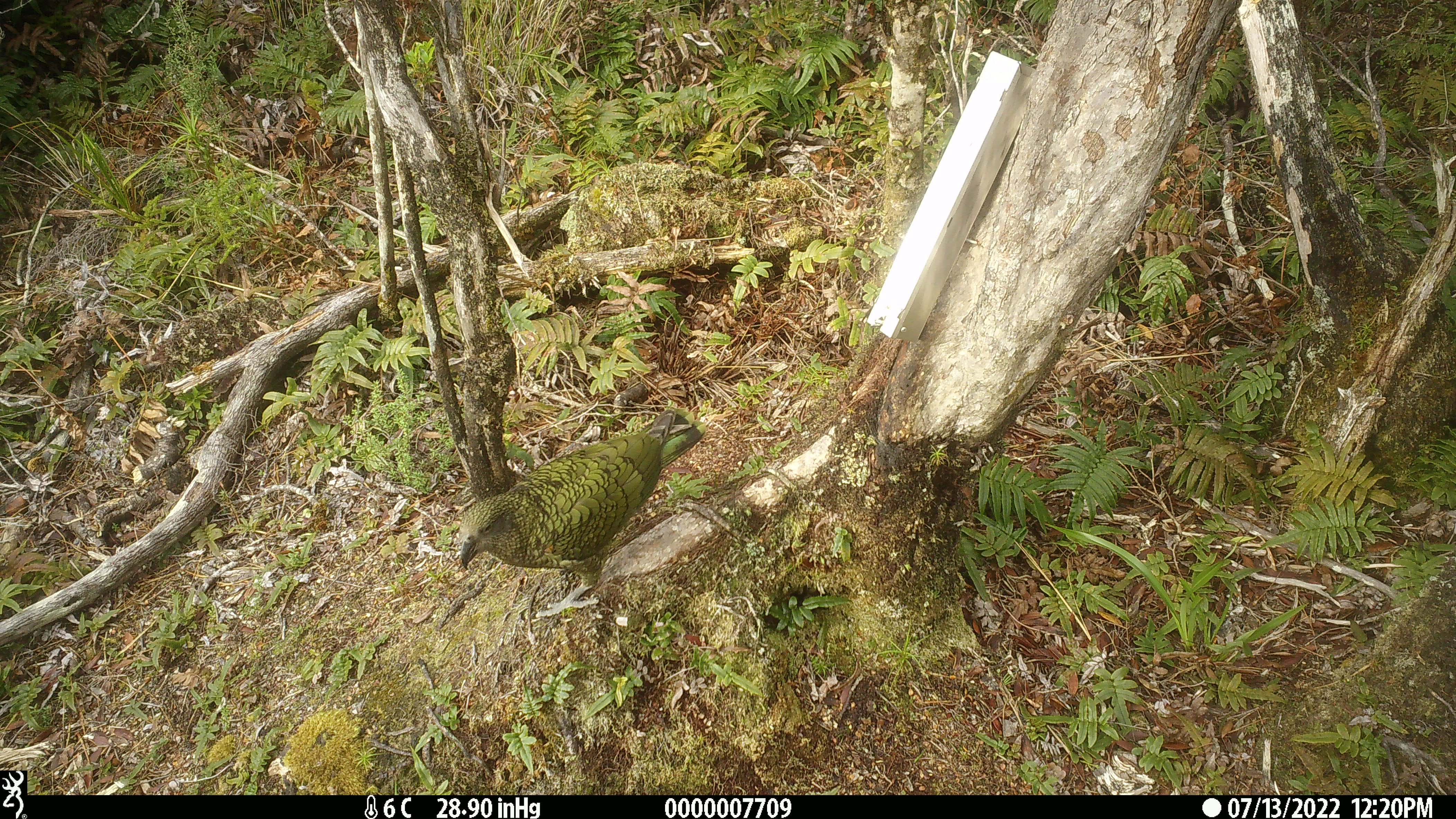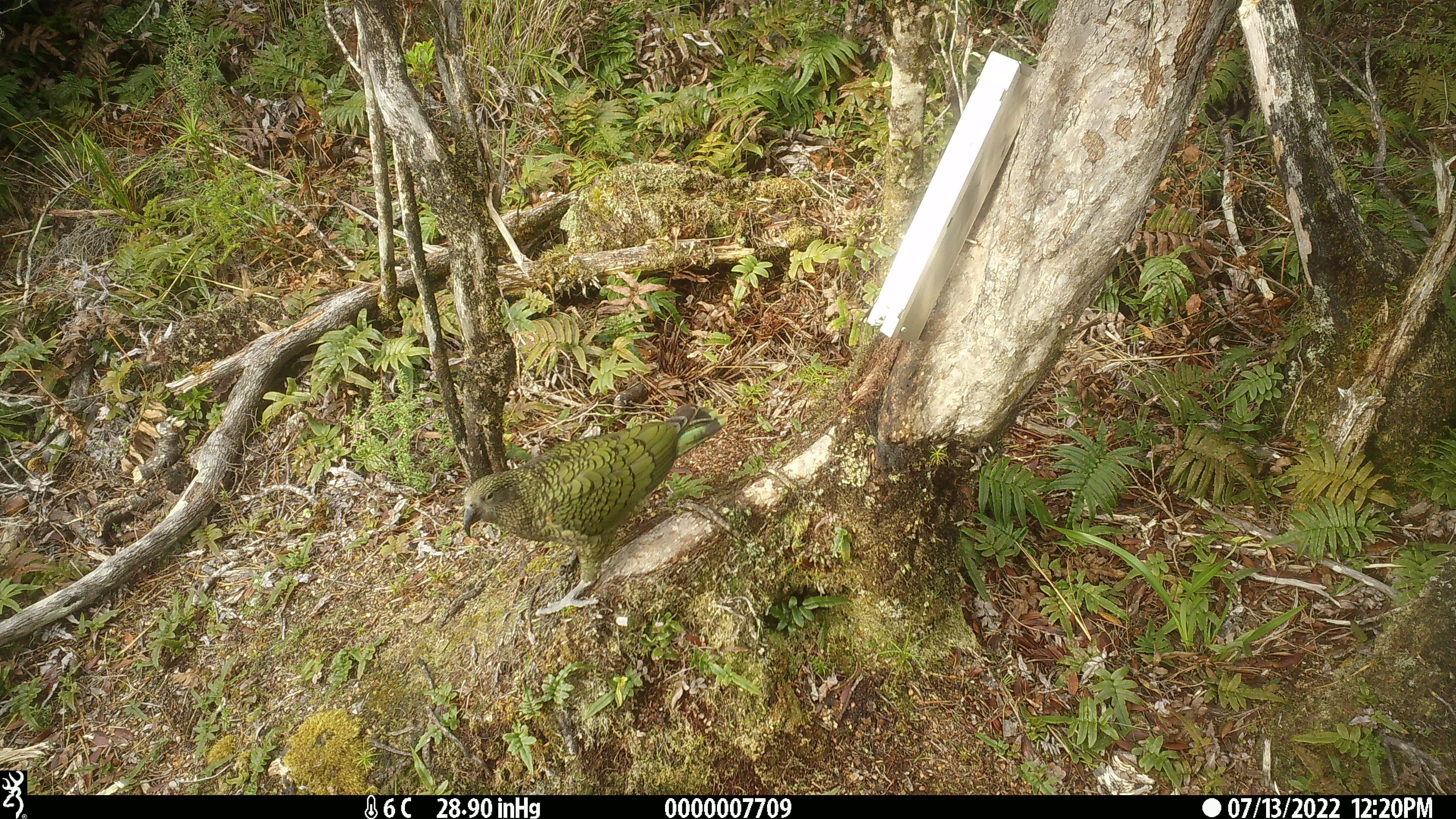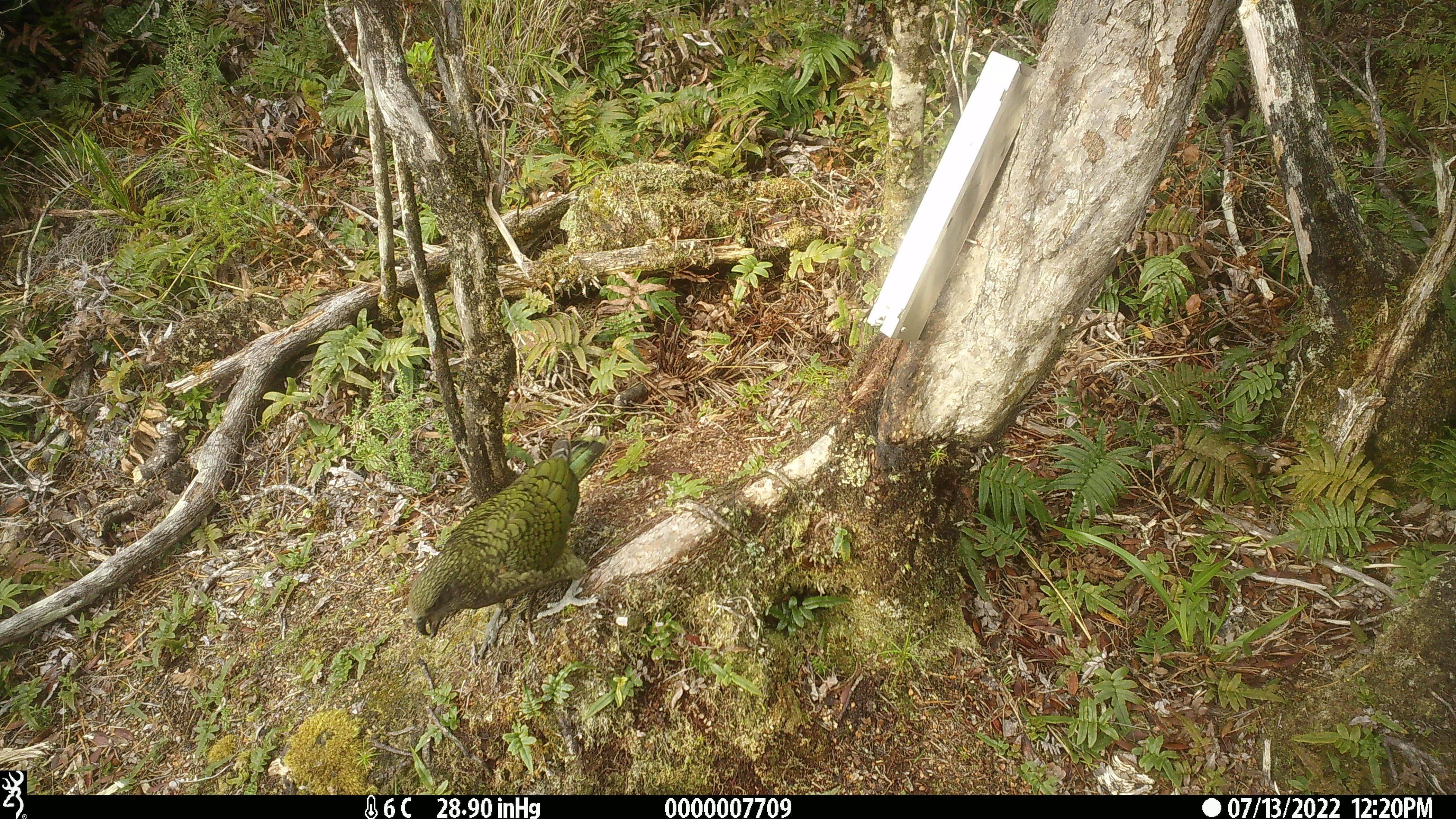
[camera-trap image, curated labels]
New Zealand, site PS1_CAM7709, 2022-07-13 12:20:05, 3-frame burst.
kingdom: Animalia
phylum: Chordata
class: Aves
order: Psittaciformes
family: Strigopidae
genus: Nestor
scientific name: Nestor notabilis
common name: kea